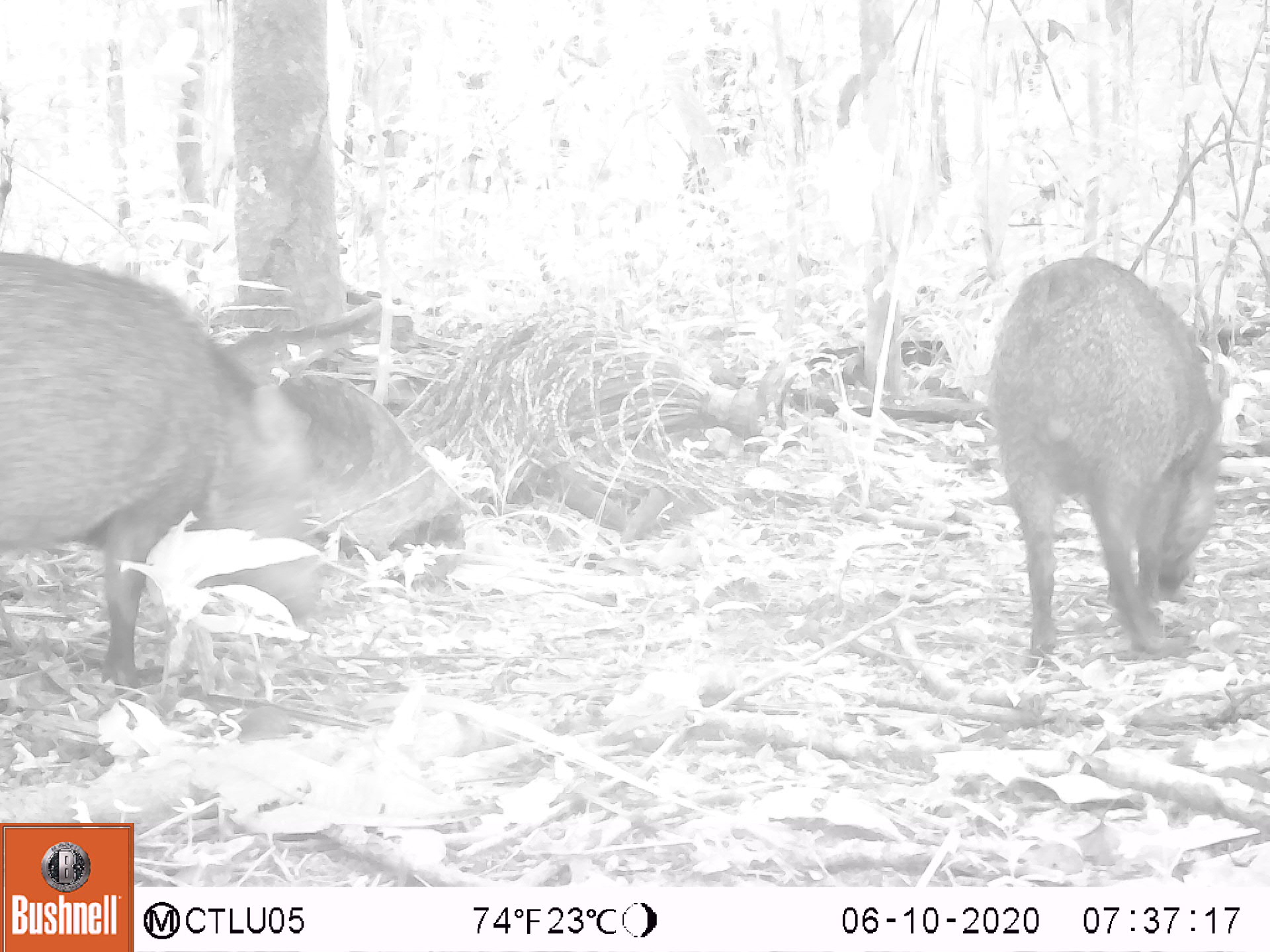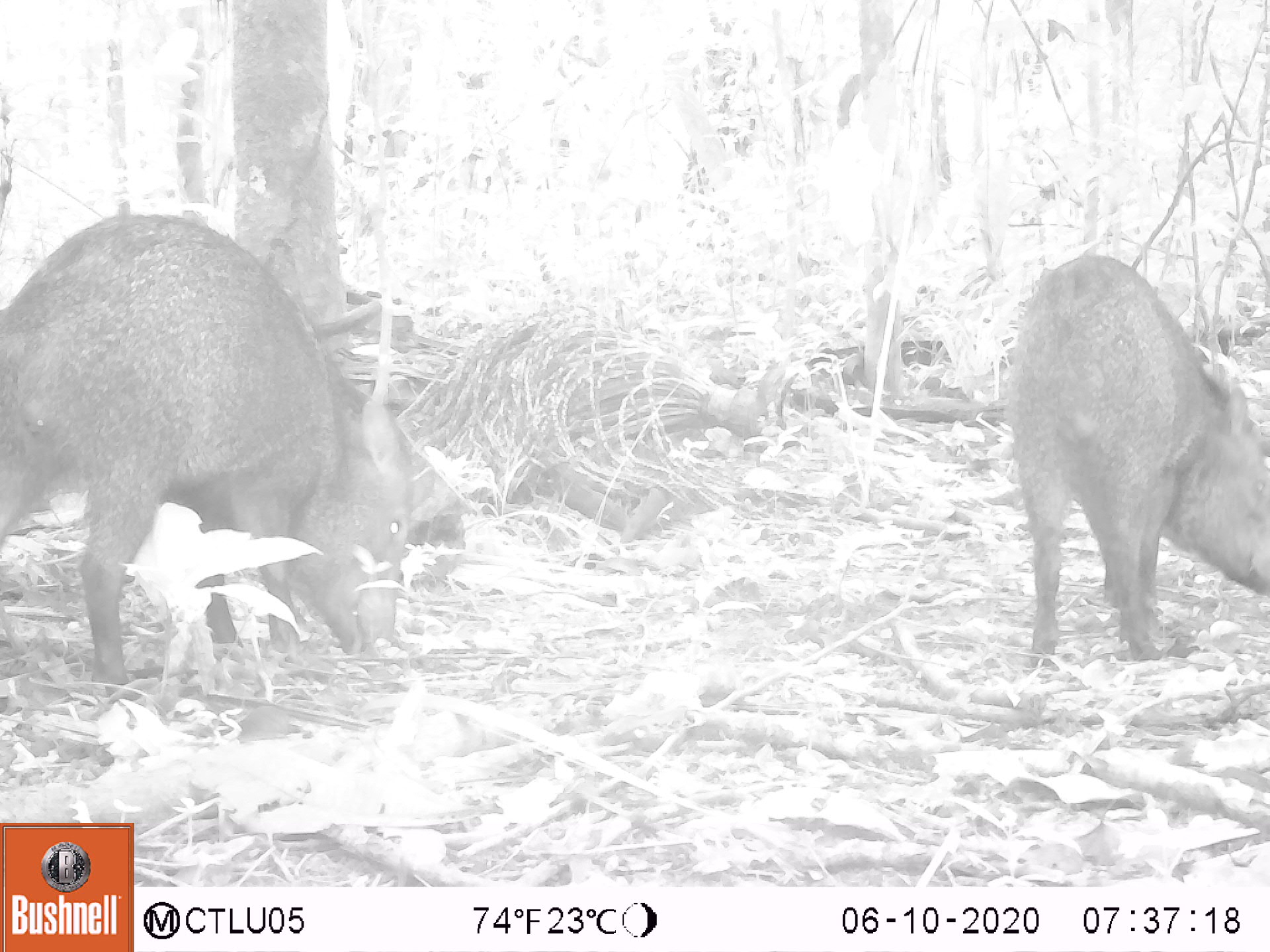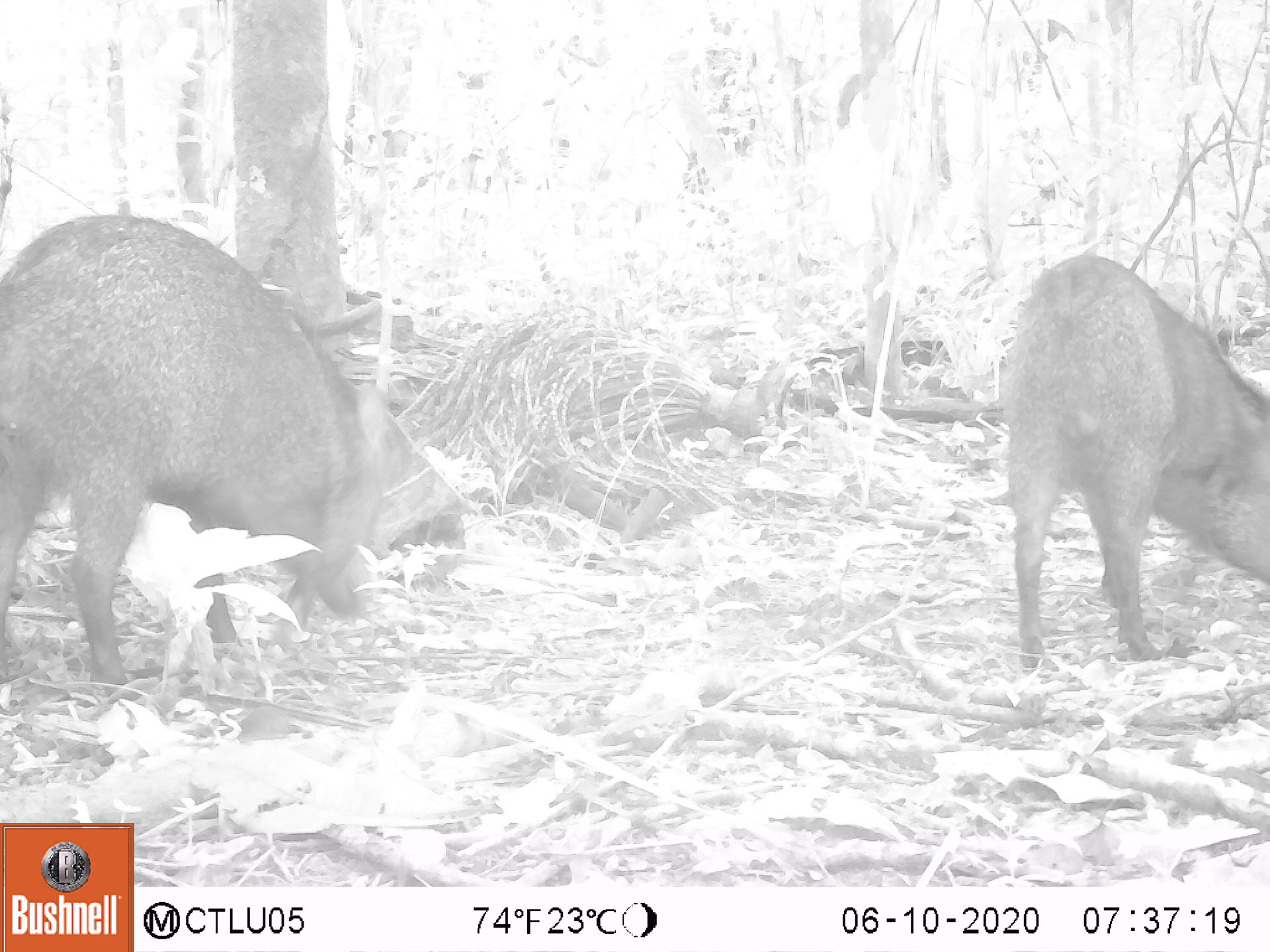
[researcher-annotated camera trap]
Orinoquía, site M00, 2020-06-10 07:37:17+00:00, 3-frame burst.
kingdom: Animalia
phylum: Chordata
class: Mammalia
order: Artiodactyla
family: Tayassuidae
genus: Pecari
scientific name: Pecari tajacu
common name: collared peccary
Collared peccary (Pecari tajacu).